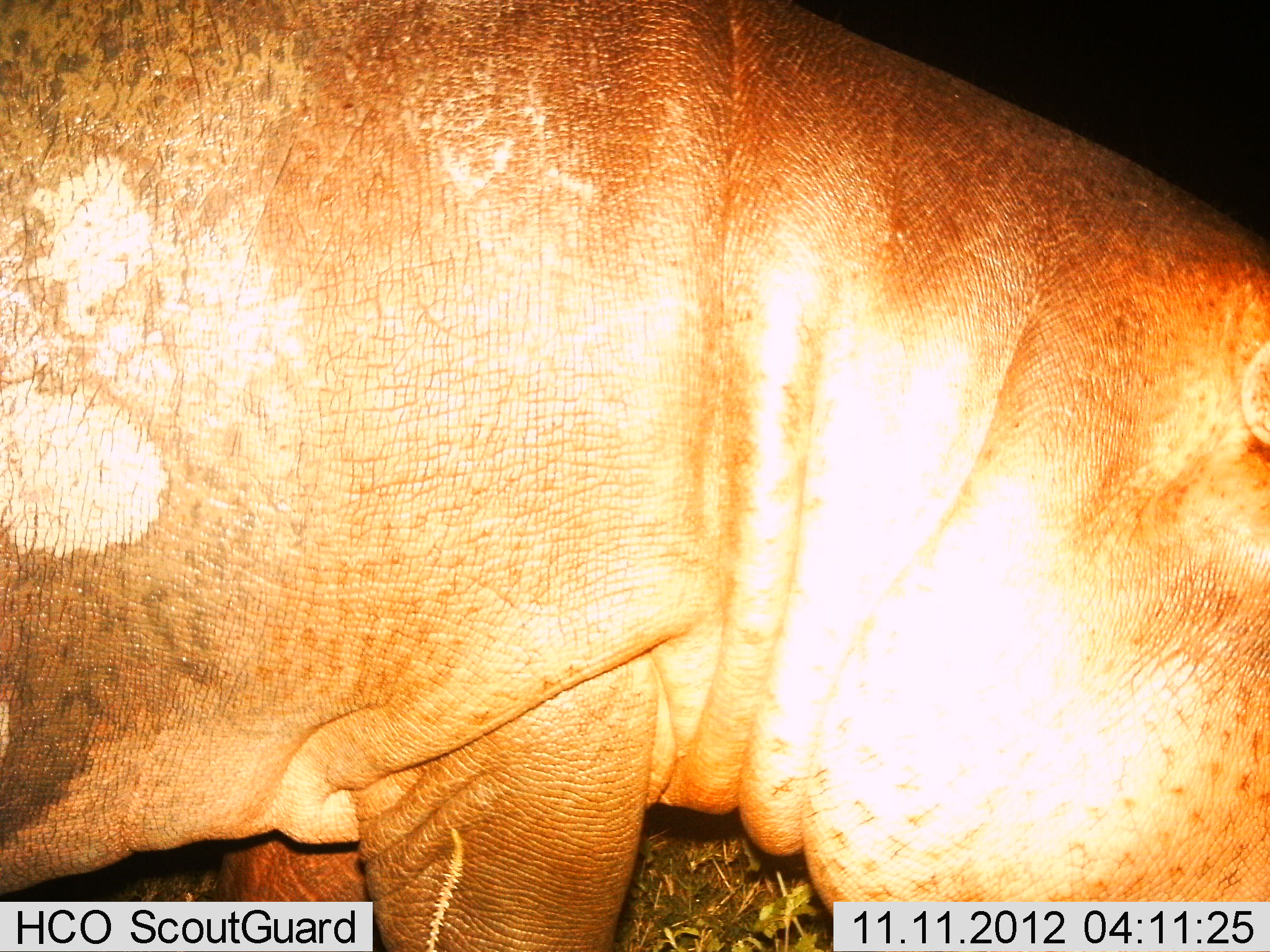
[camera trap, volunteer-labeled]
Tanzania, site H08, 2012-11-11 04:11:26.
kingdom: Animalia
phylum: Chordata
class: Mammalia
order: Artiodactyla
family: Hippopotamidae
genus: Hippopotamus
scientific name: Hippopotamus amphibius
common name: hippopotamus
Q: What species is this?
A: Hippopotamus (Hippopotamus amphibius).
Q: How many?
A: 1.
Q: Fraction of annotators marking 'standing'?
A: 64%.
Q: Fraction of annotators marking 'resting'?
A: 0%.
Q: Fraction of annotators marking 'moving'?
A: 9%.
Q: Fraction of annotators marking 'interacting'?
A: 0%.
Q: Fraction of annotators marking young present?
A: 0%.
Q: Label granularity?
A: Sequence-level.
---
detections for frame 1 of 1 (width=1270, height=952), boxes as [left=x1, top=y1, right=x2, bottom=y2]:
animal: [left=2, top=1, right=1270, bottom=952]